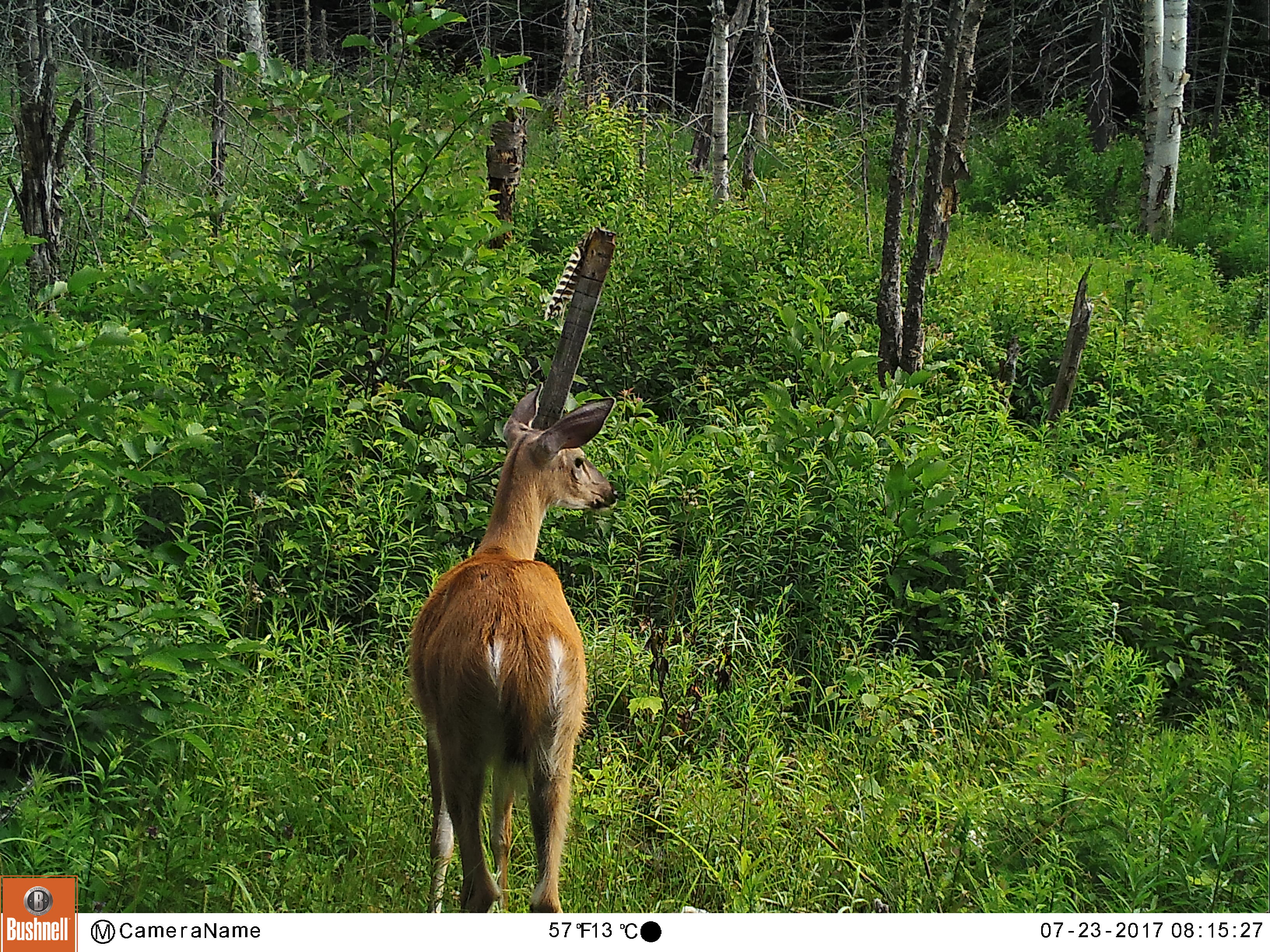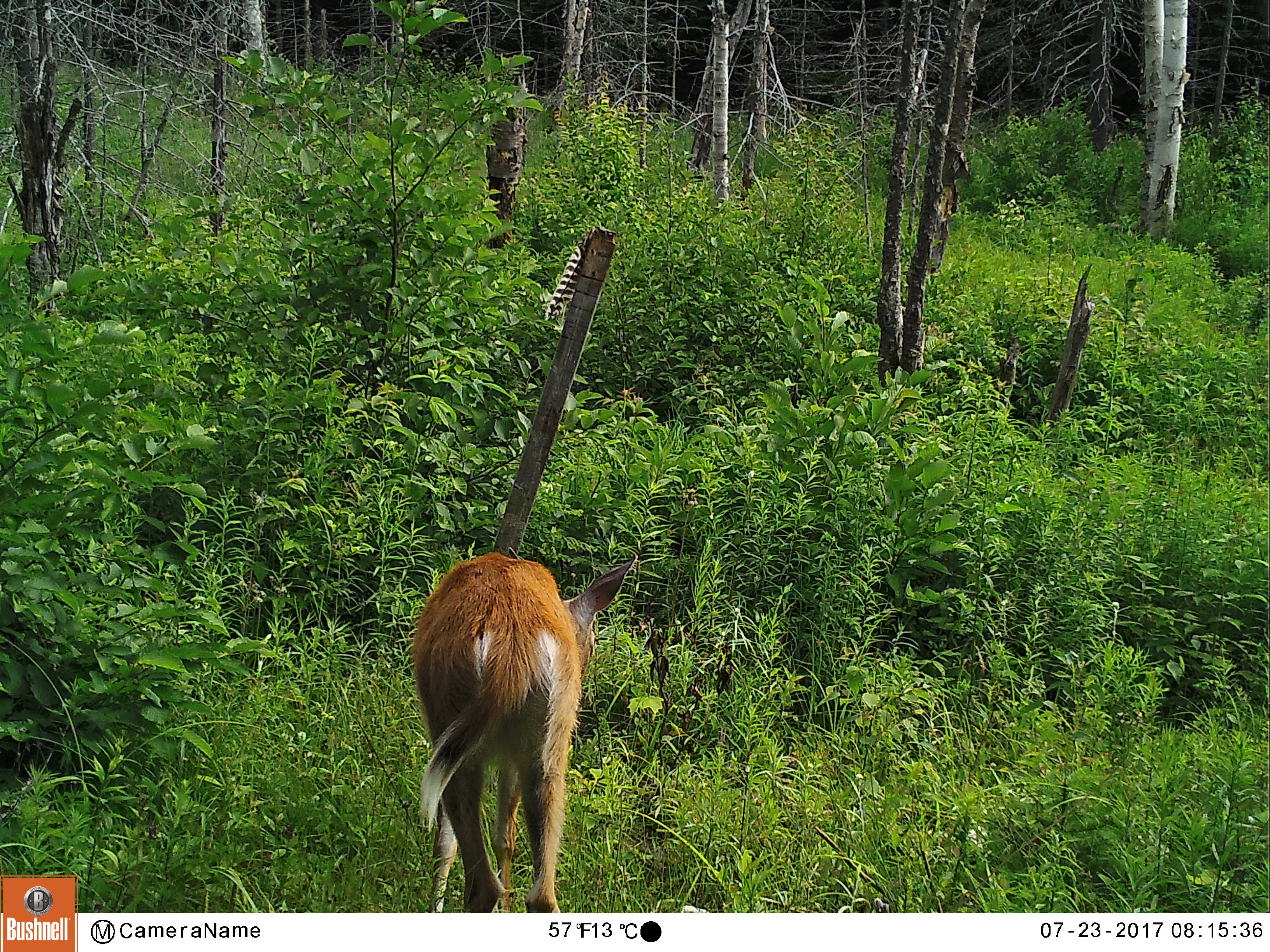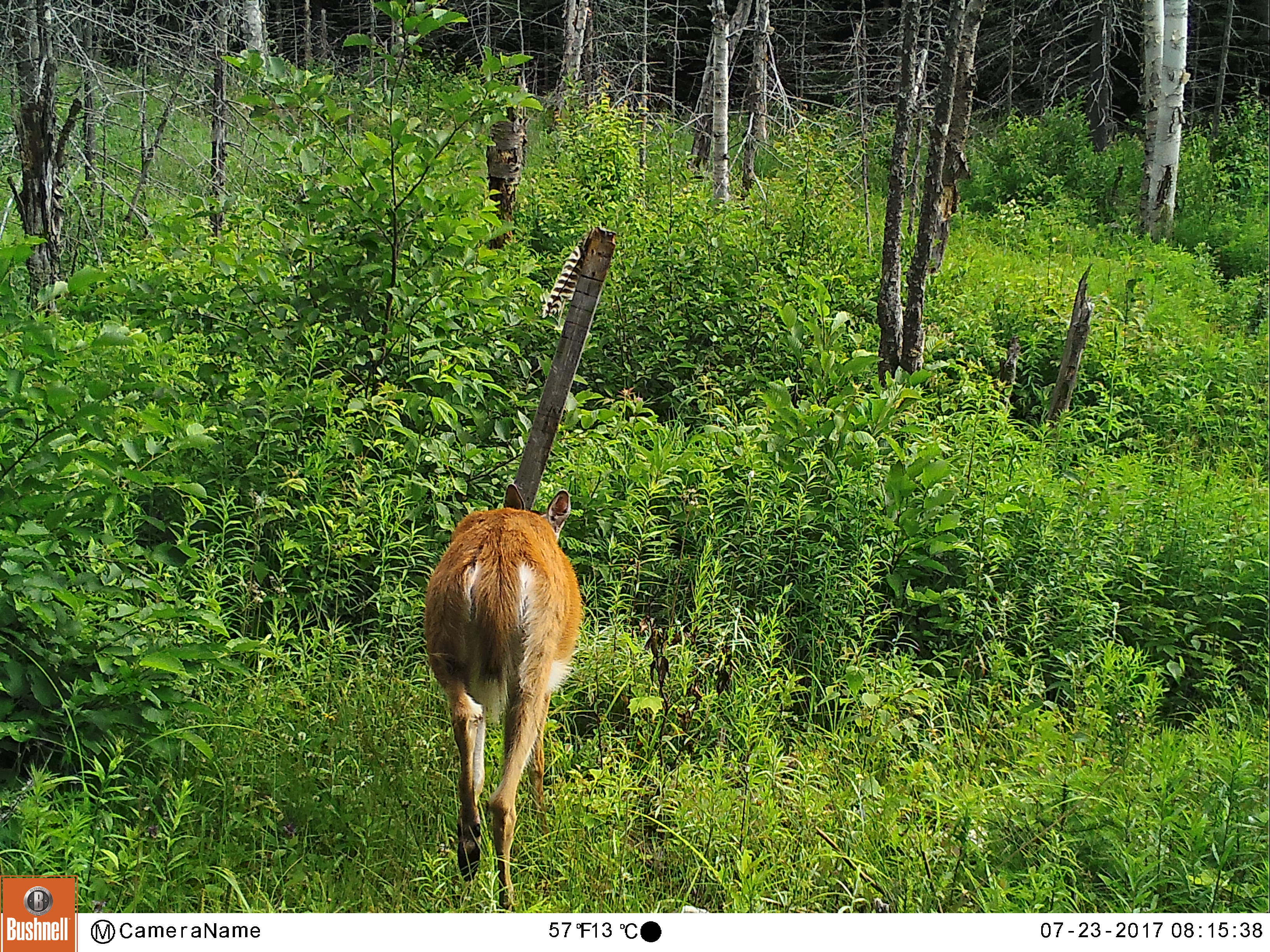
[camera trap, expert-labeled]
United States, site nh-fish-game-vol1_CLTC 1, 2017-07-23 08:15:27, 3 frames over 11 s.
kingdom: Animalia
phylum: Chordata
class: Mammalia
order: Artiodactyla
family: Cervidae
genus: Odocoileus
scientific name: Odocoileus virginianus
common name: white-tailed deer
White-tailed deer (Odocoileus virginianus).